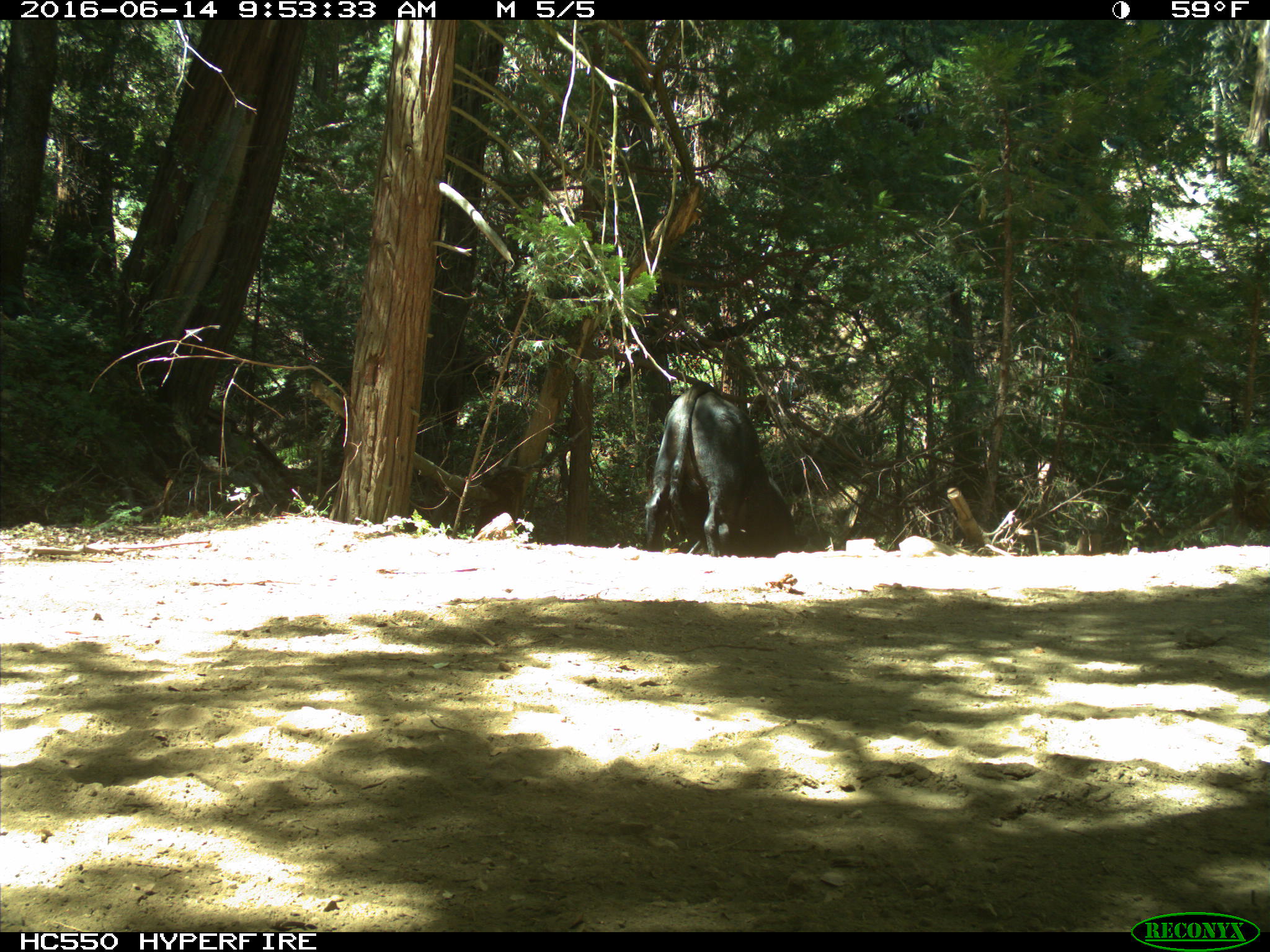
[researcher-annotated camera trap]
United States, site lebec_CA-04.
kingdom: Animalia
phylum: Chordata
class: Mammalia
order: Artiodactyla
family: Bovidae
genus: Bos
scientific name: Bos taurus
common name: domestic cow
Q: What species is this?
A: Bos taurus (domestic cow).